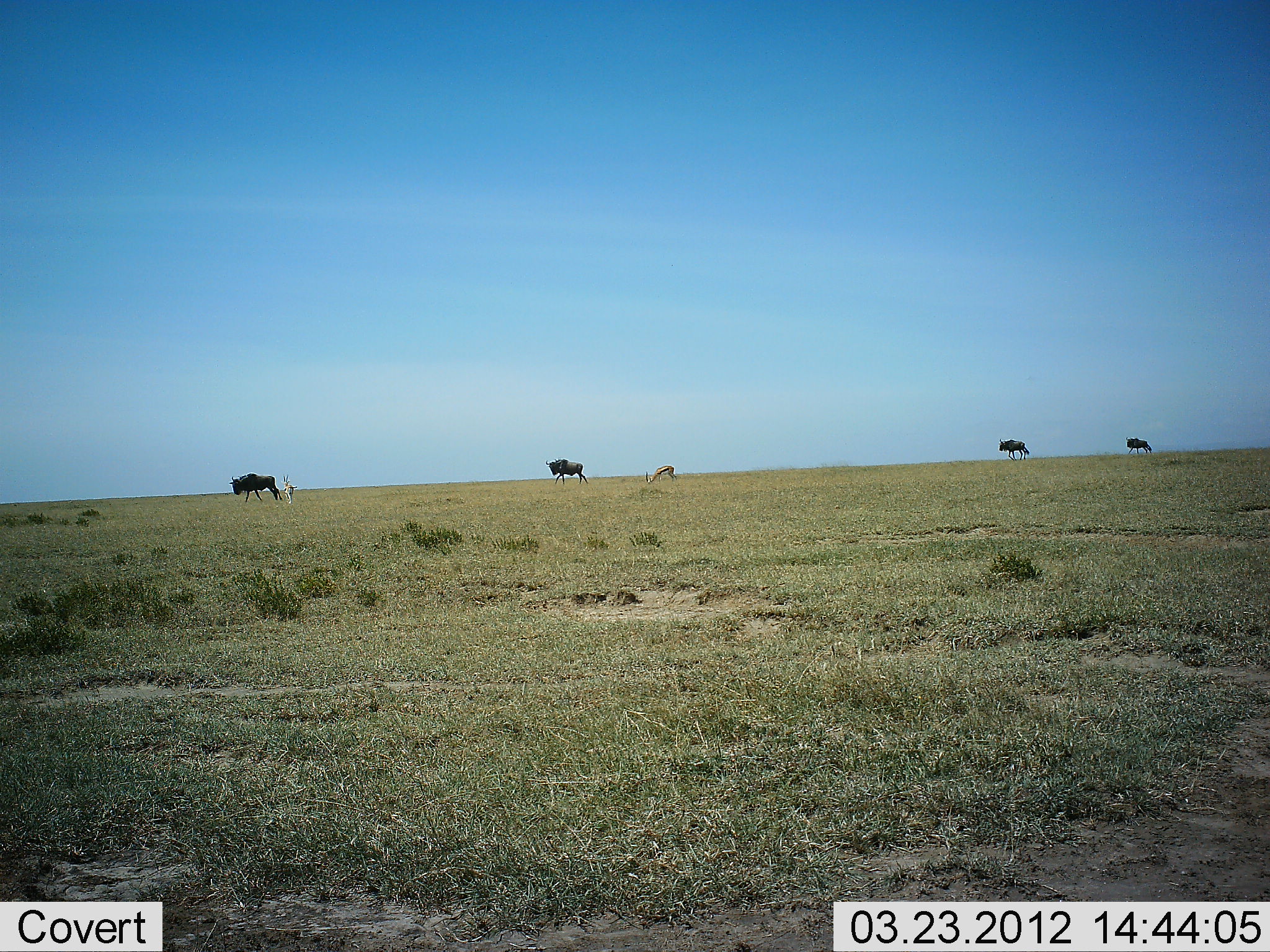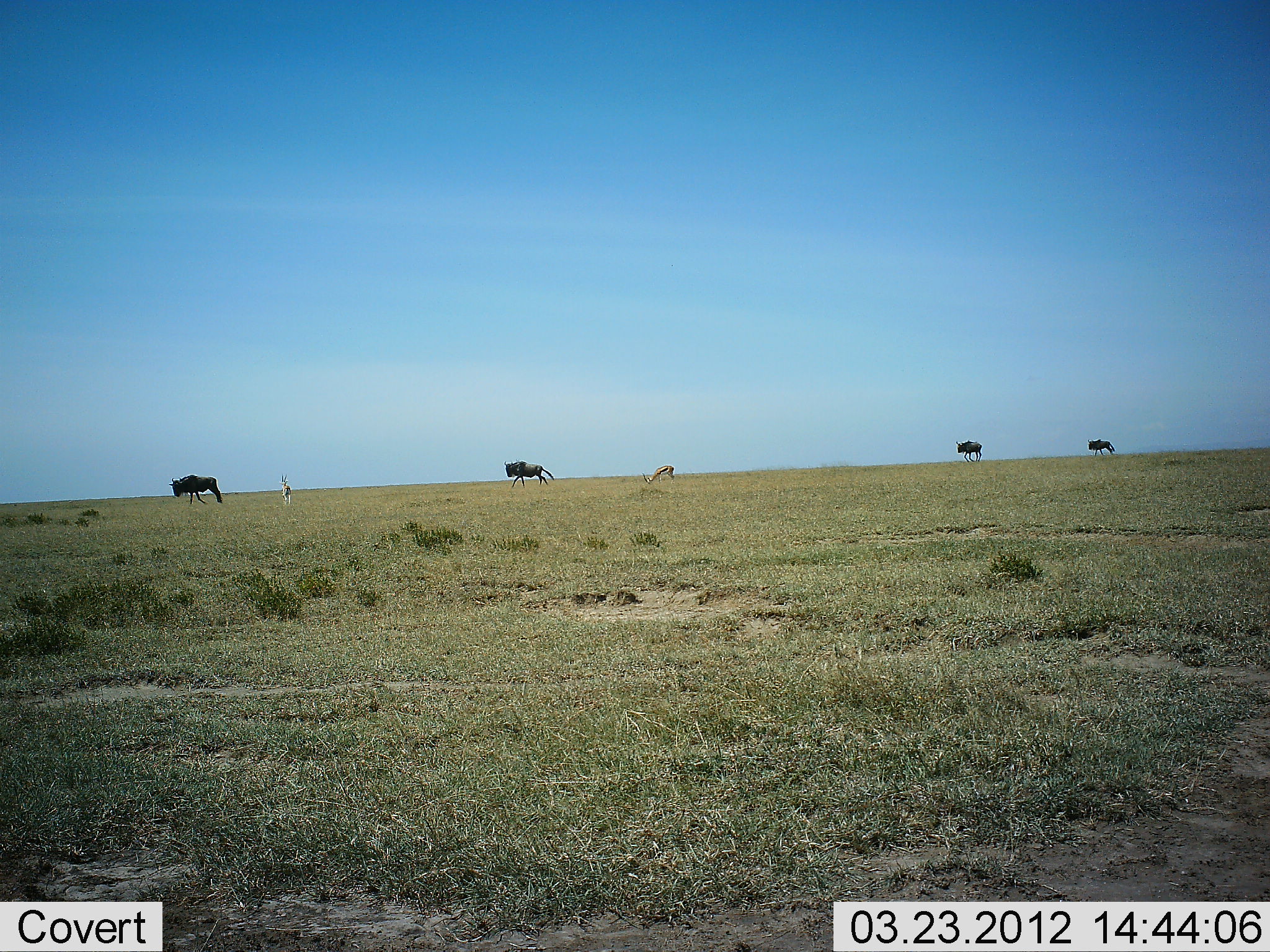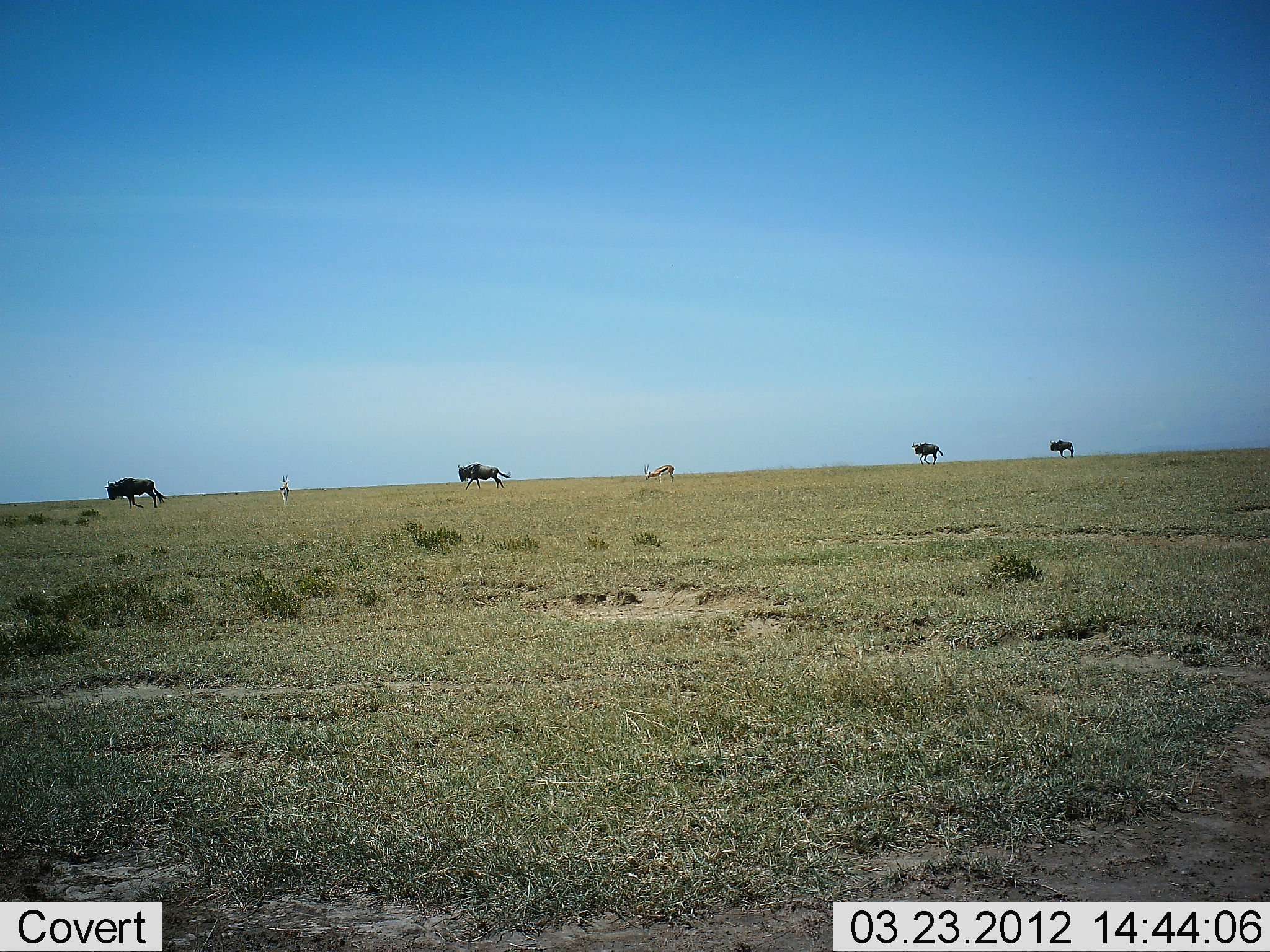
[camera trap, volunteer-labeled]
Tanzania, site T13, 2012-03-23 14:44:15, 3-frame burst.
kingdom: Animalia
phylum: Chordata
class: Mammalia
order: Artiodactyla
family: Bovidae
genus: Eudorcas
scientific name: Eudorcas thomsonii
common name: thomson's gazelle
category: gazellethomsons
Gazellethomsons (thomson's gazelle) (Eudorcas thomsonii), count 2. Behavior (volunteer vote fractions): standing 69%, resting 0%, moving 8%, interacting 0%. Young present (vote fraction): 0%. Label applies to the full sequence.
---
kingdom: Animalia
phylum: Chordata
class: Mammalia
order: Artiodactyla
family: Bovidae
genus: Connochaetes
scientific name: Connochaetes taurinus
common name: blue wildebeest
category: wildebeest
Wildebeest (blue wildebeest) (Connochaetes taurinus), count 4. Behavior (volunteer vote fractions): standing 0%, resting 0%, moving 100%, interacting 0%. Young present (vote fraction): 0%. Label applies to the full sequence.